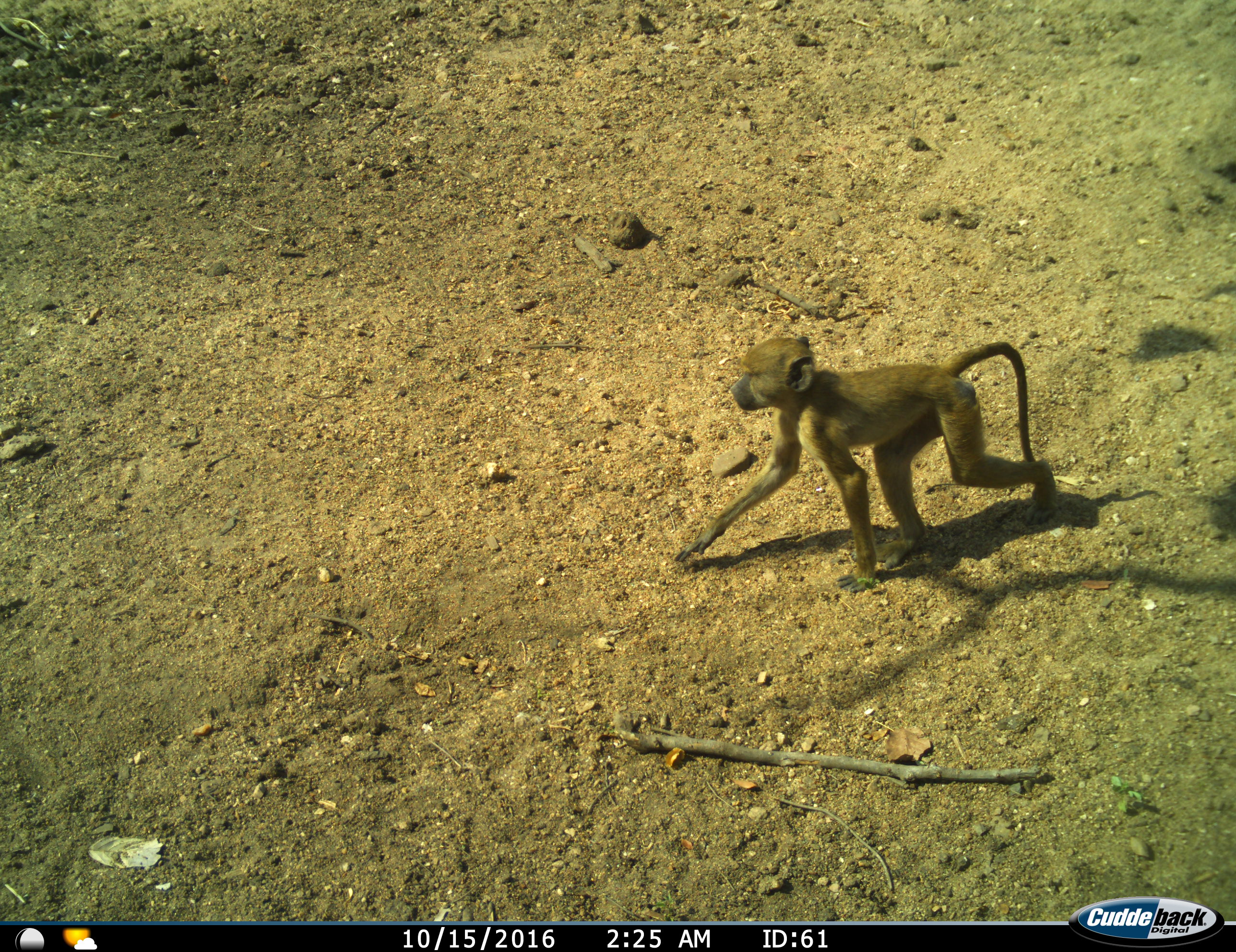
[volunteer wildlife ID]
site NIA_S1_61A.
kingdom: Animalia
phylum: Chordata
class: Mammalia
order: Primates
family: Cercopithecidae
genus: Papio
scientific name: Papio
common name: baboon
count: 1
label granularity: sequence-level